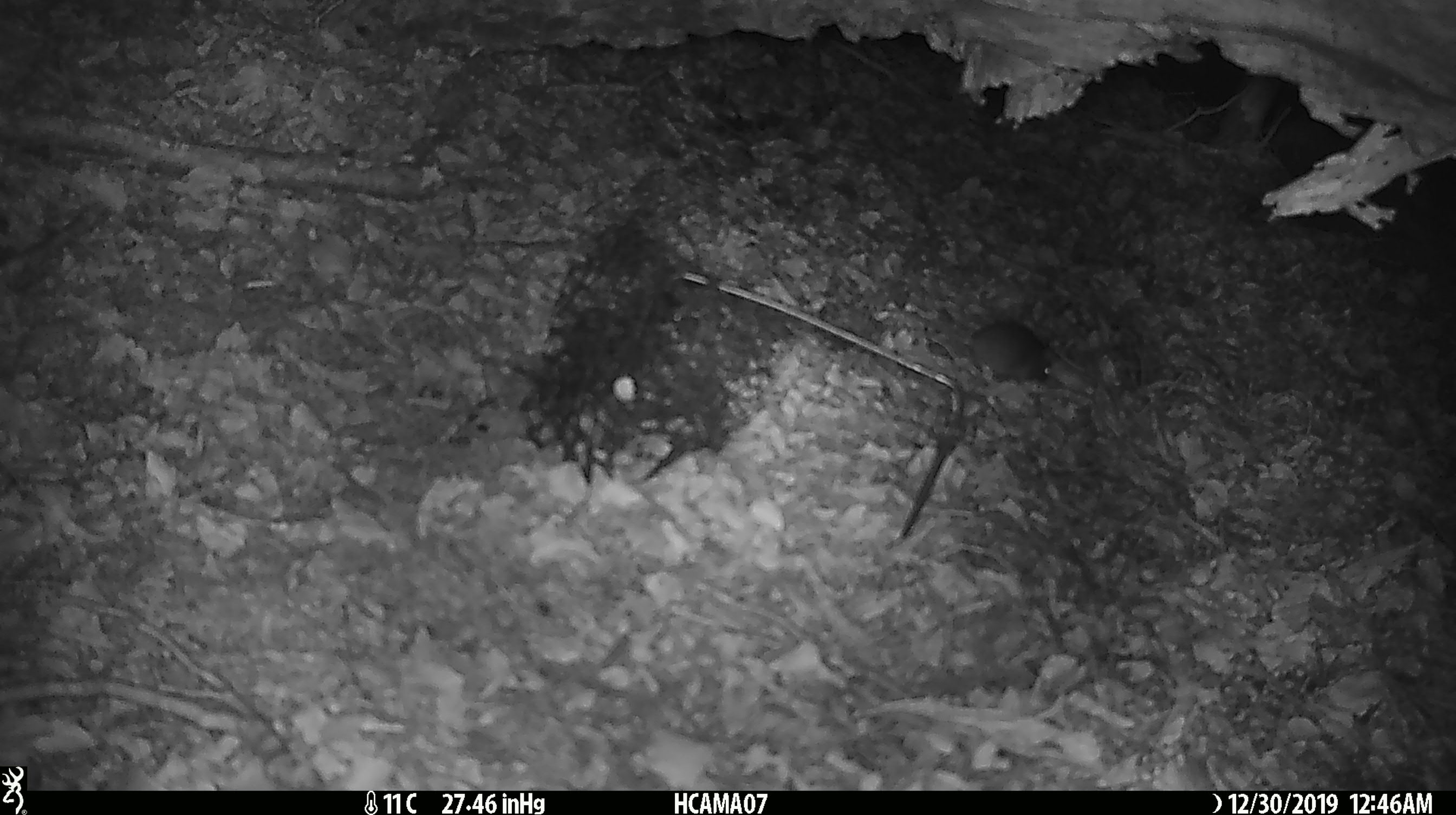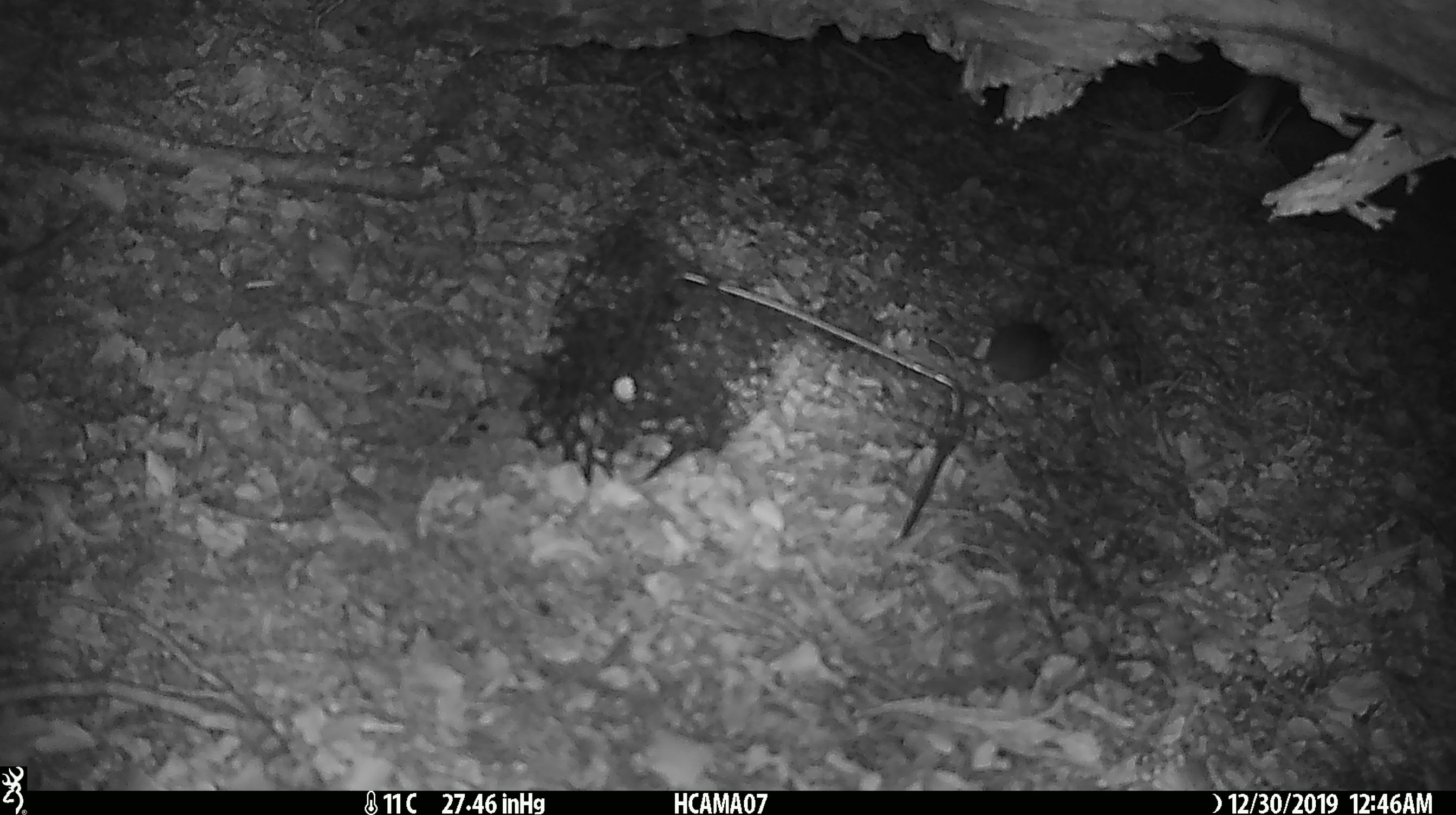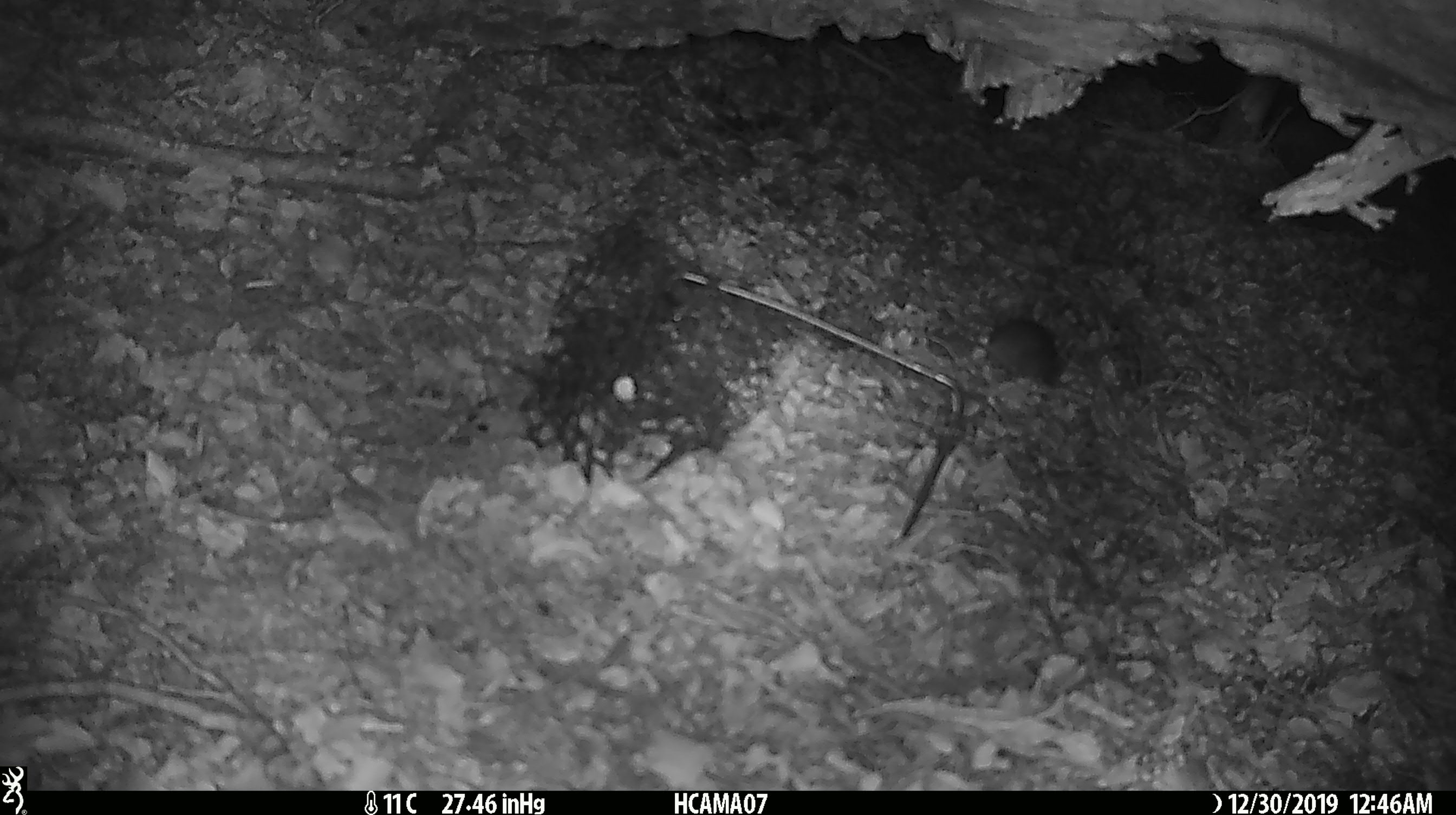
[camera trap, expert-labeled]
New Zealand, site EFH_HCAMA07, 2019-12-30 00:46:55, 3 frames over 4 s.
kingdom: Animalia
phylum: Chordata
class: Mammalia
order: Rodentia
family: Muridae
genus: Mus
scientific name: Mus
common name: mouse